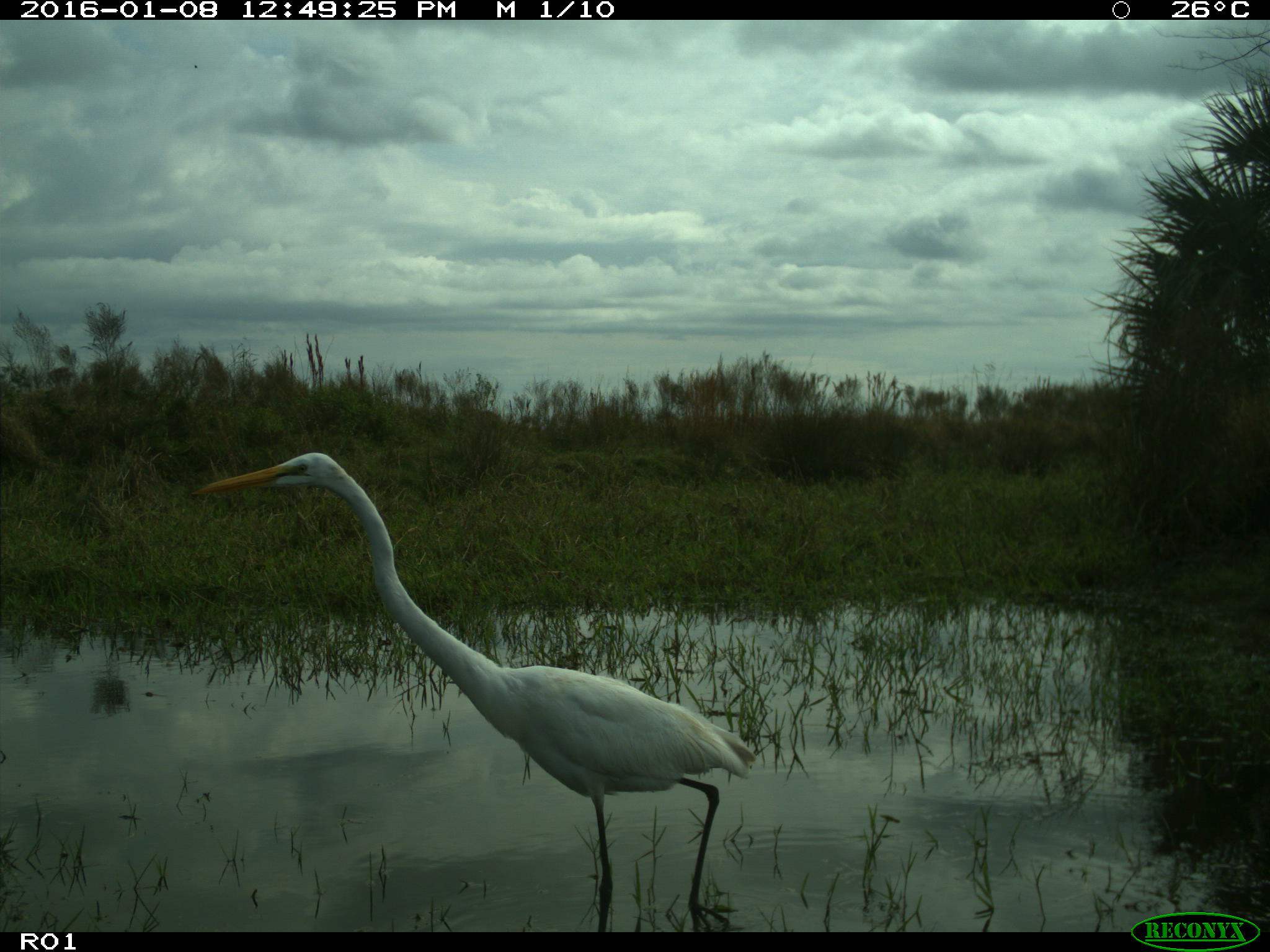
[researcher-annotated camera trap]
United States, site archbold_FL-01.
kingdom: Animalia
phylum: Chordata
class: Aves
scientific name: Aves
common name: birds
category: unidentified bird